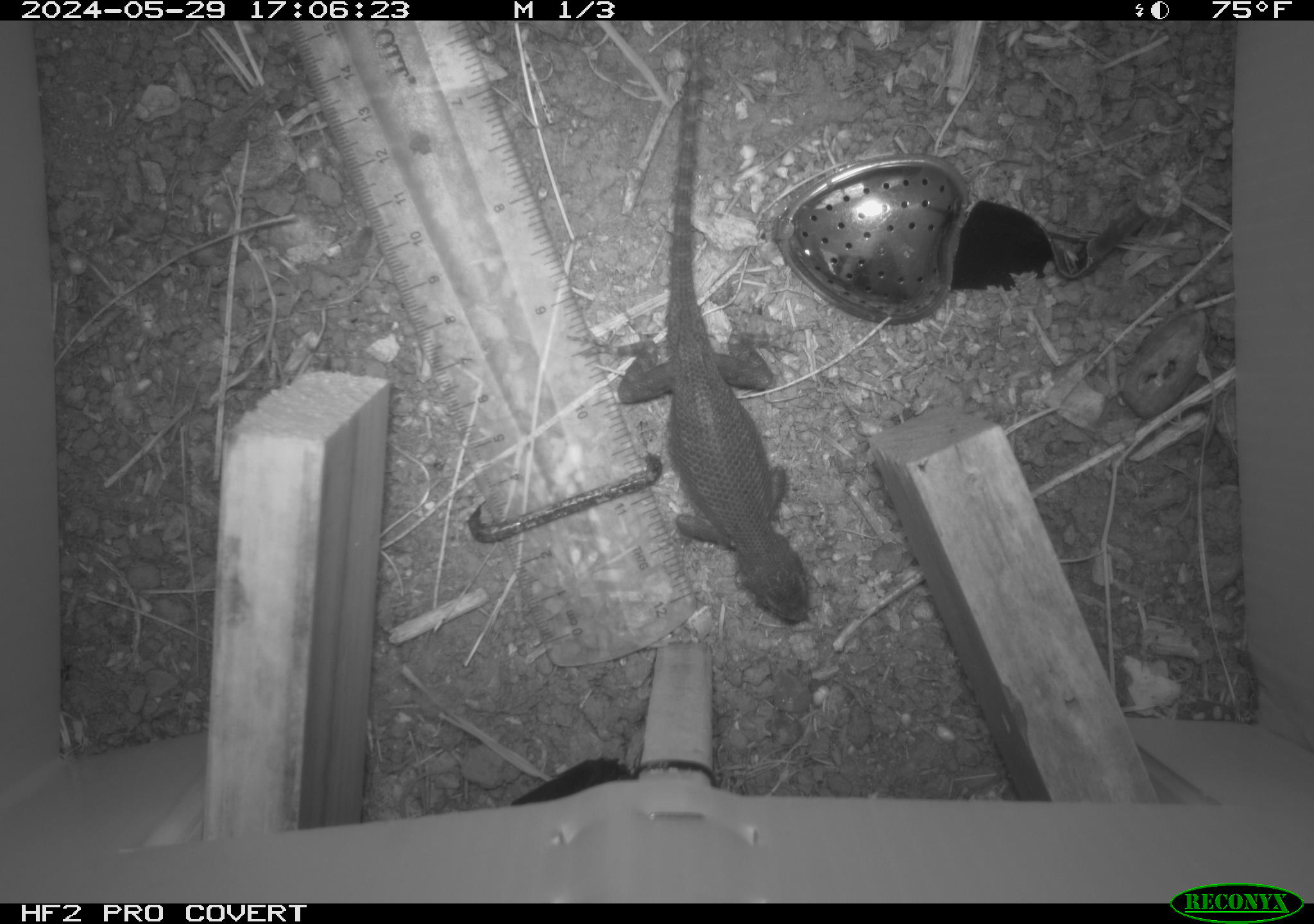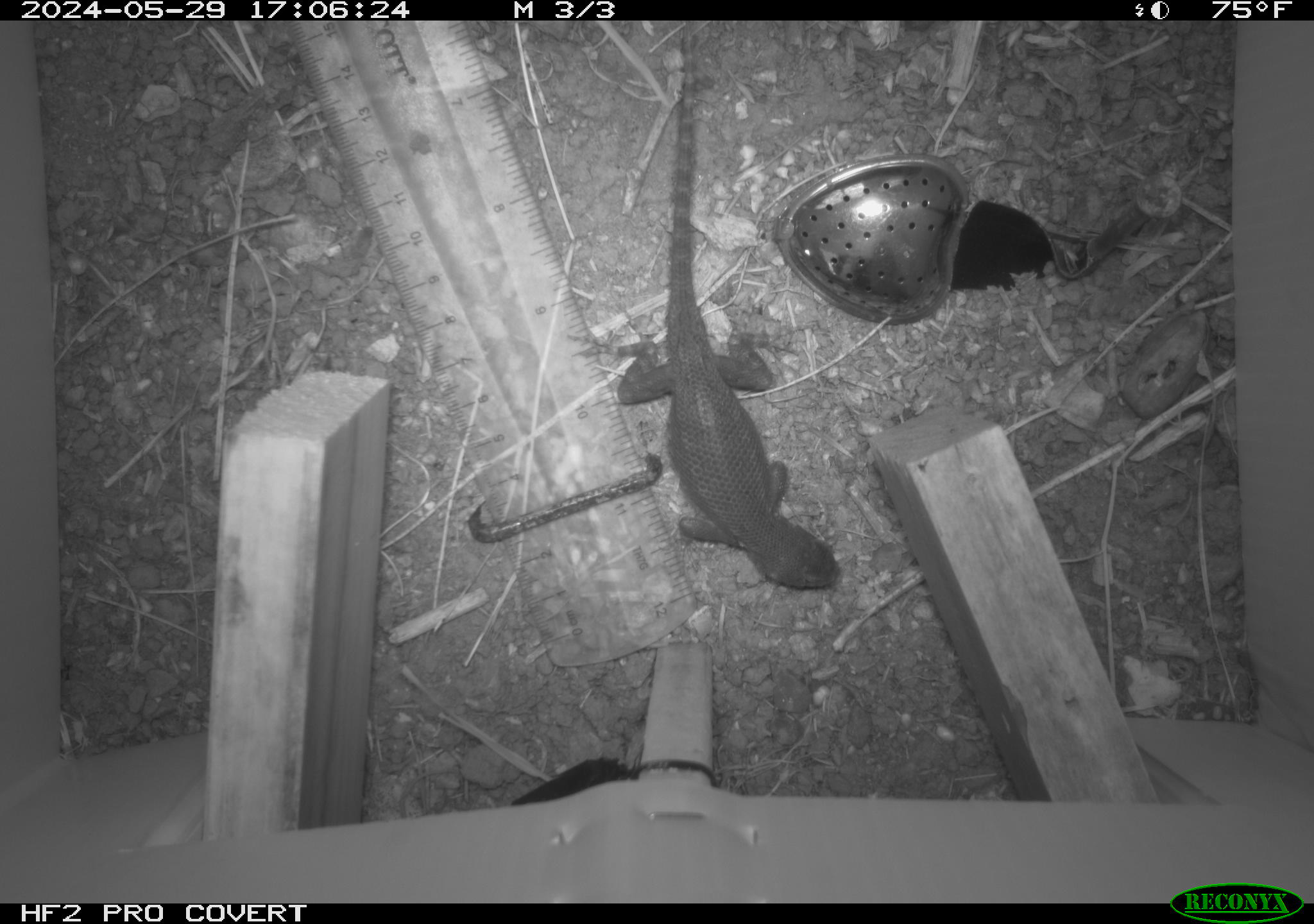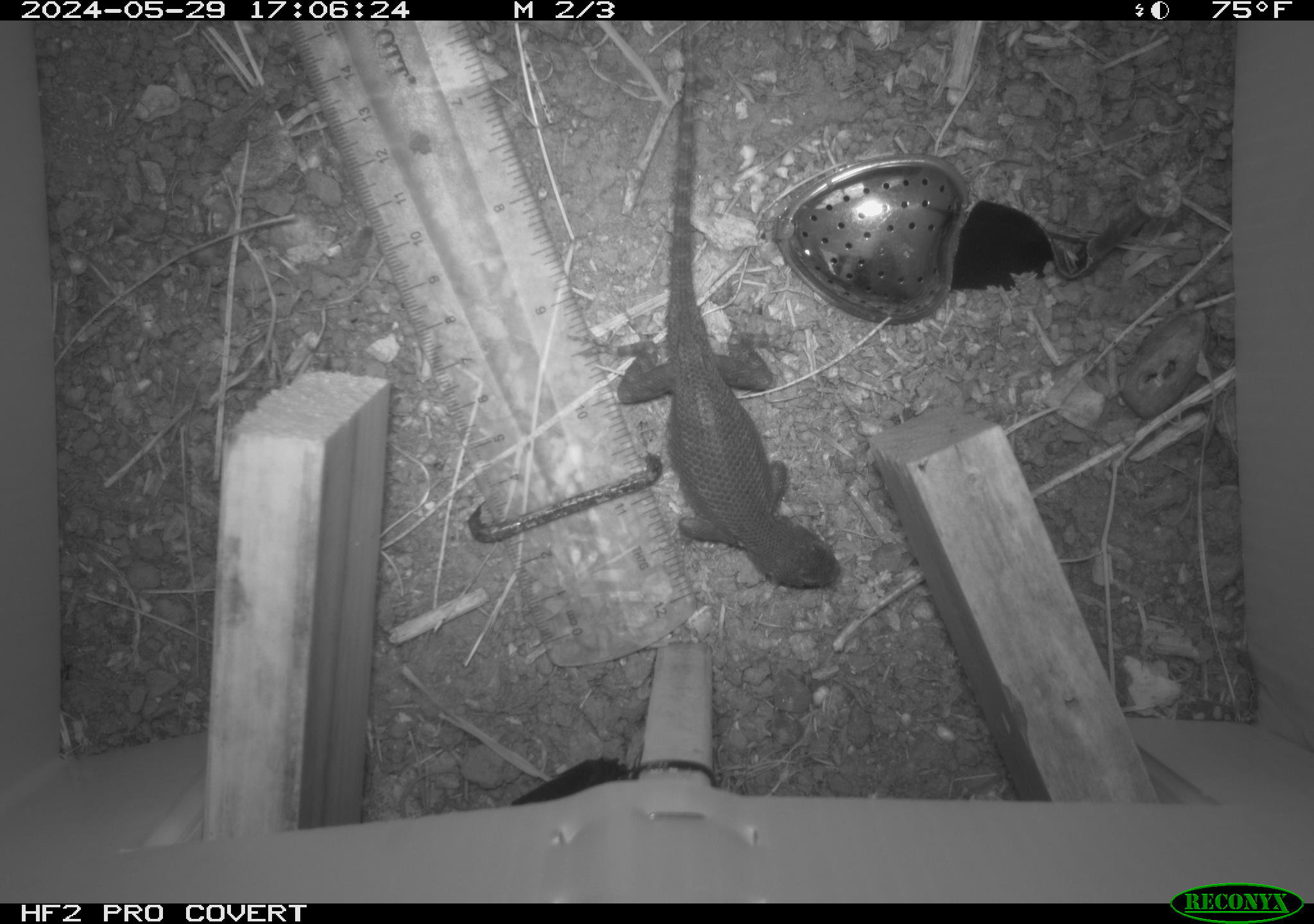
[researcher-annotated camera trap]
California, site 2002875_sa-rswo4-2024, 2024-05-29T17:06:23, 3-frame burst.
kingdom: Animalia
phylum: Chordata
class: Reptilia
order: Squamata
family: Phrynosomatidae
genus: Sceloporus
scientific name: Sceloporus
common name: spiny lizards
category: sceloporus species